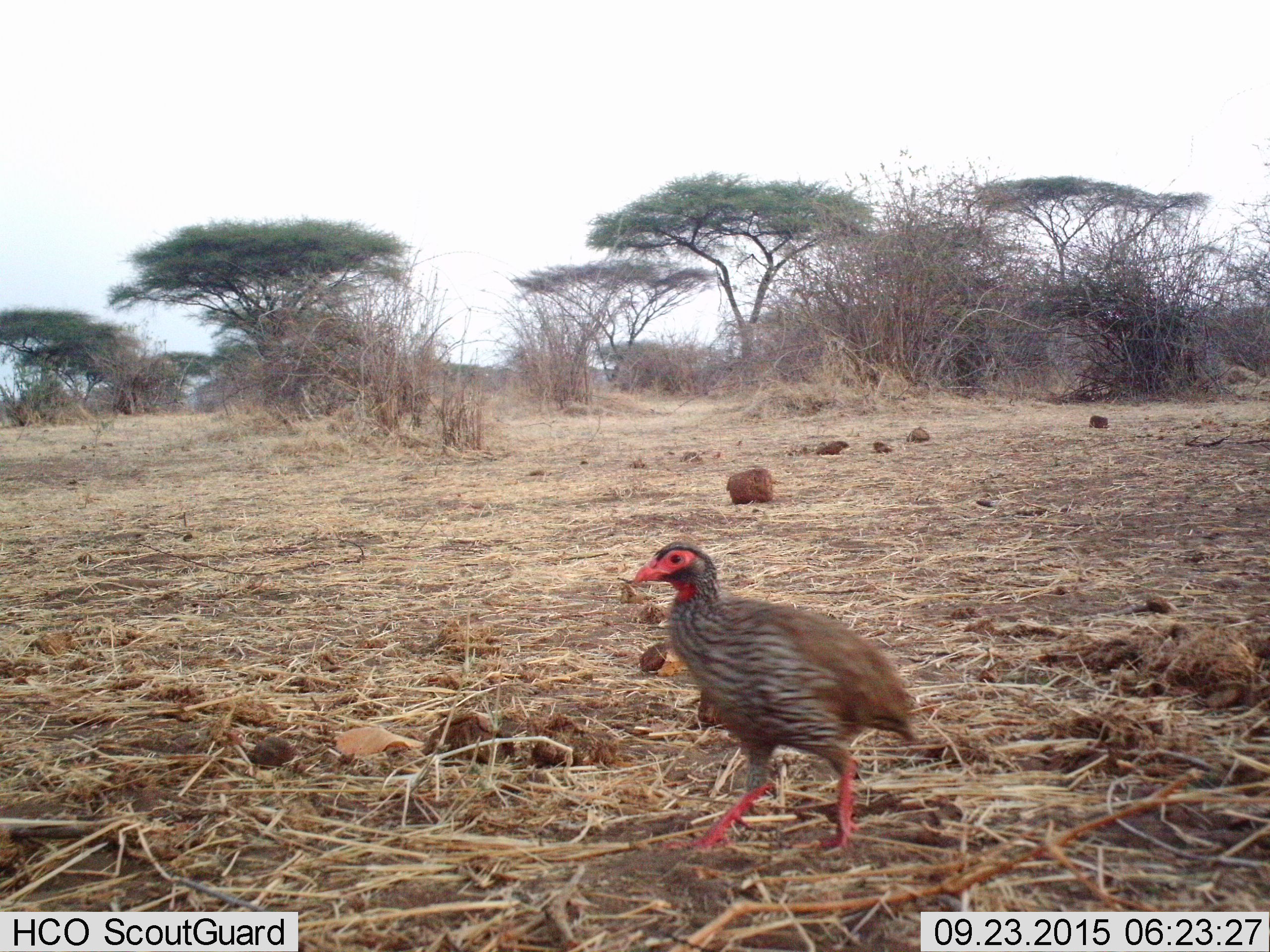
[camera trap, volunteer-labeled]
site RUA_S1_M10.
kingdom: Animalia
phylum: Chordata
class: Aves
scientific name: Aves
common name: bird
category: birdother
Birdother (bird) (Aves), count 1. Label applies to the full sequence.